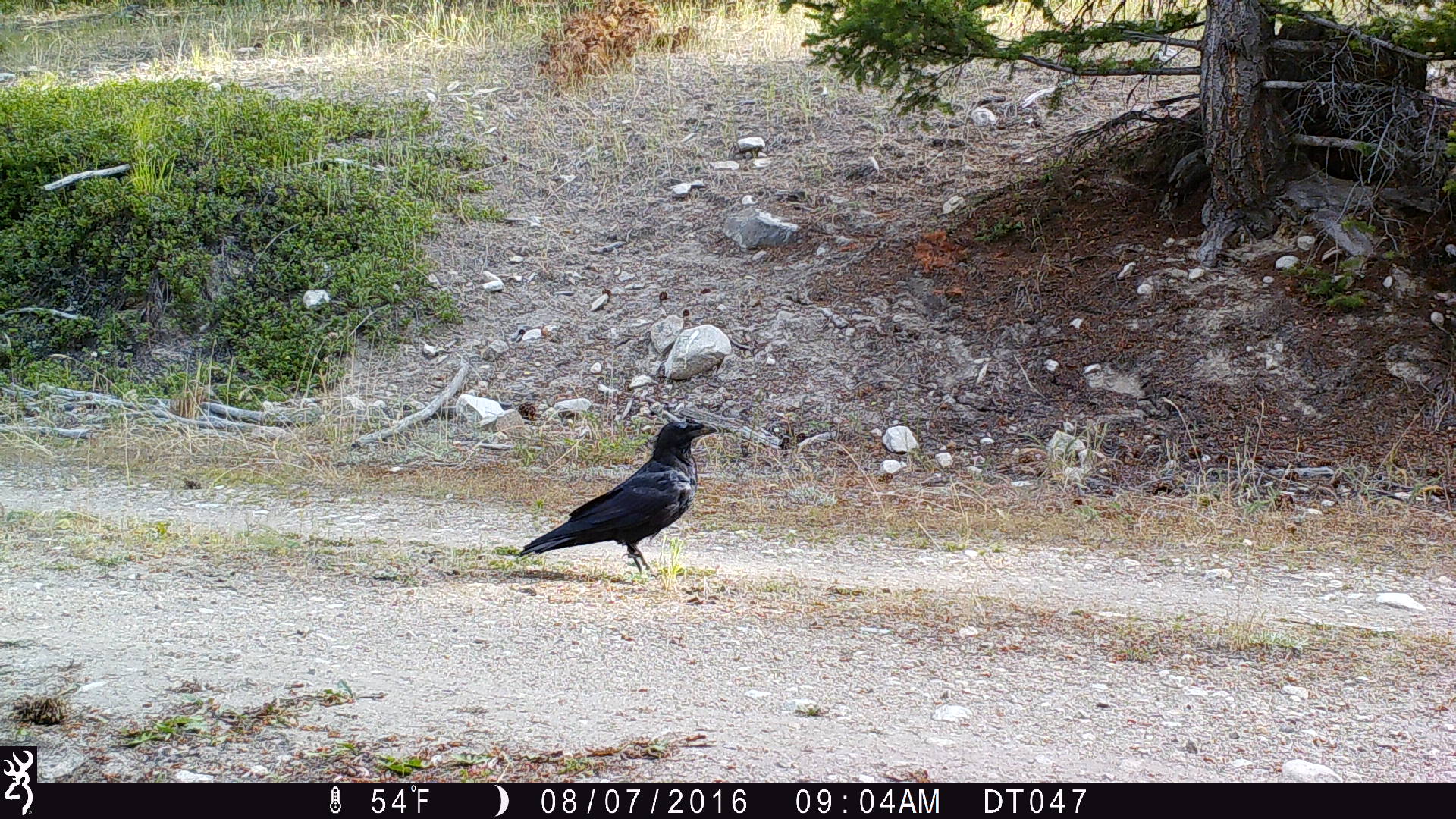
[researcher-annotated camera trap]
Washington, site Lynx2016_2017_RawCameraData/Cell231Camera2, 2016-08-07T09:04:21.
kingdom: Animalia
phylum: Chordata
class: Aves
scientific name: Aves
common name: birds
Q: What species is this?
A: Aves (birds).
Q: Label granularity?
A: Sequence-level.